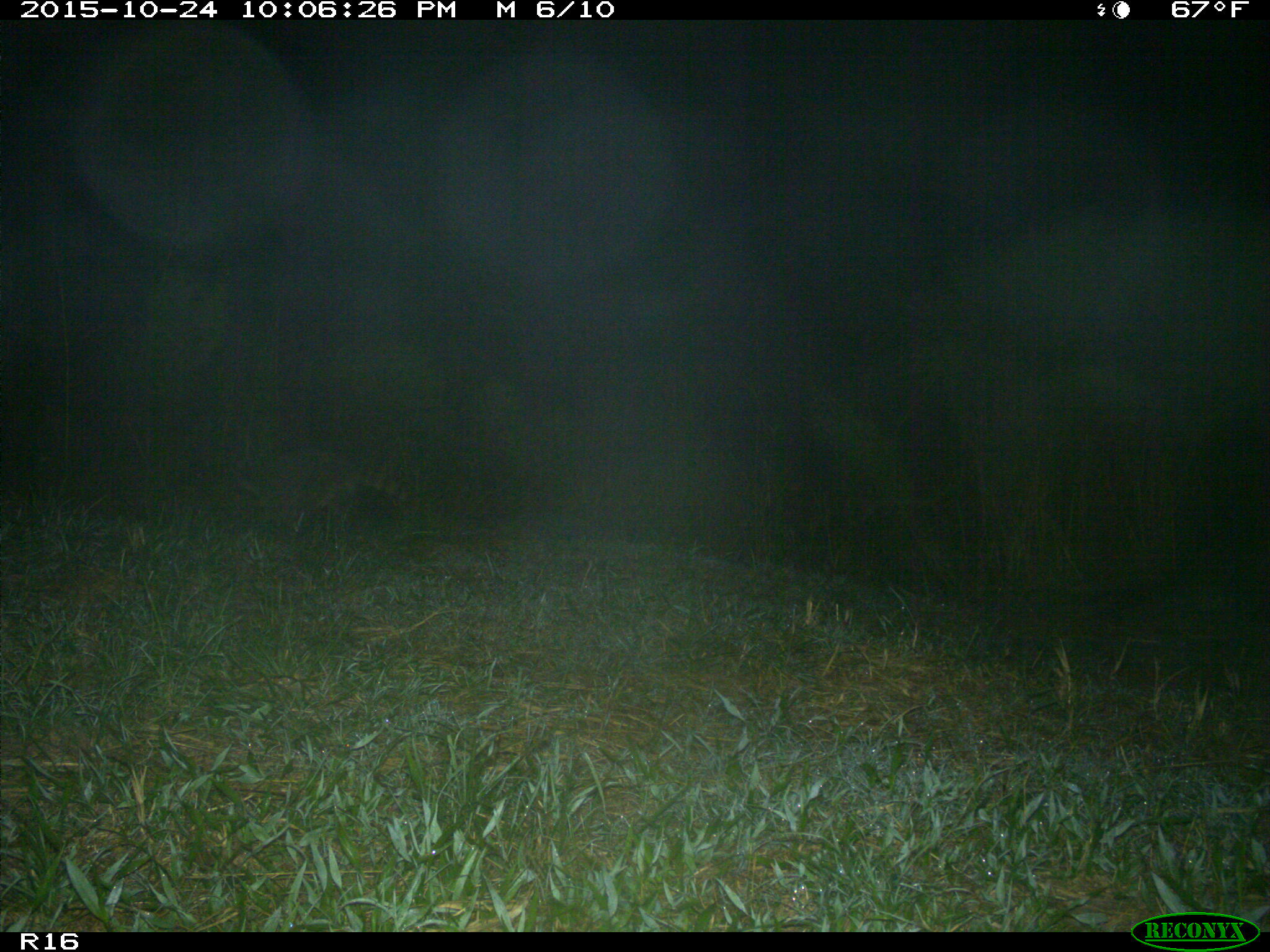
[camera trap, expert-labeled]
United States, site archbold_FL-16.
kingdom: Animalia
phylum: Chordata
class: Mammalia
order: Carnivora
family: Procyonidae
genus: Procyon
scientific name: Procyon lotor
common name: common raccoon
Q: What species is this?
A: Procyon lotor (common raccoon).